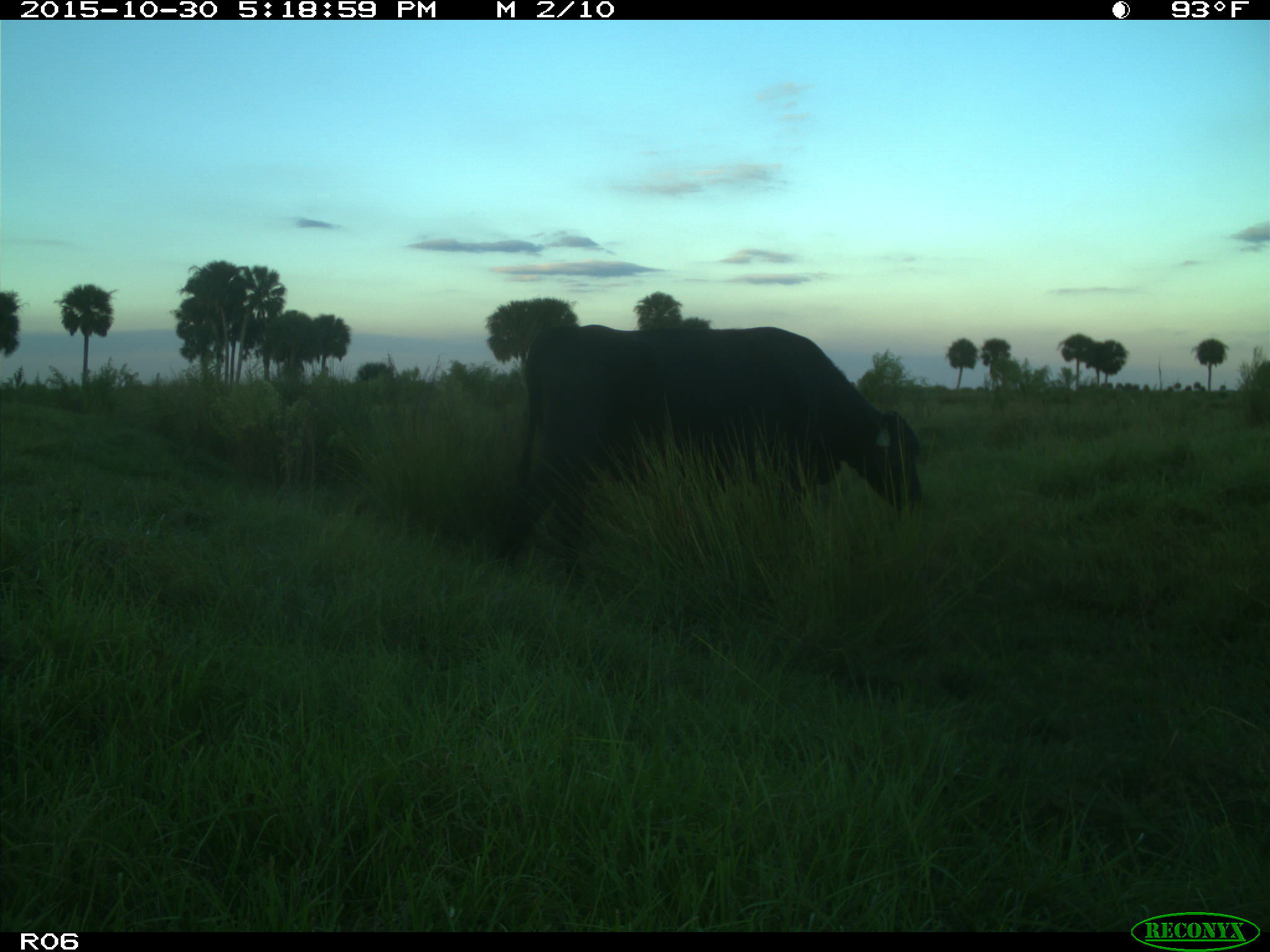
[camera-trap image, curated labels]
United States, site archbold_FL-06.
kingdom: Animalia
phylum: Chordata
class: Mammalia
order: Artiodactyla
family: Bovidae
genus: Bos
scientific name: Bos taurus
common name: domestic cow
Bos taurus (domestic cow).